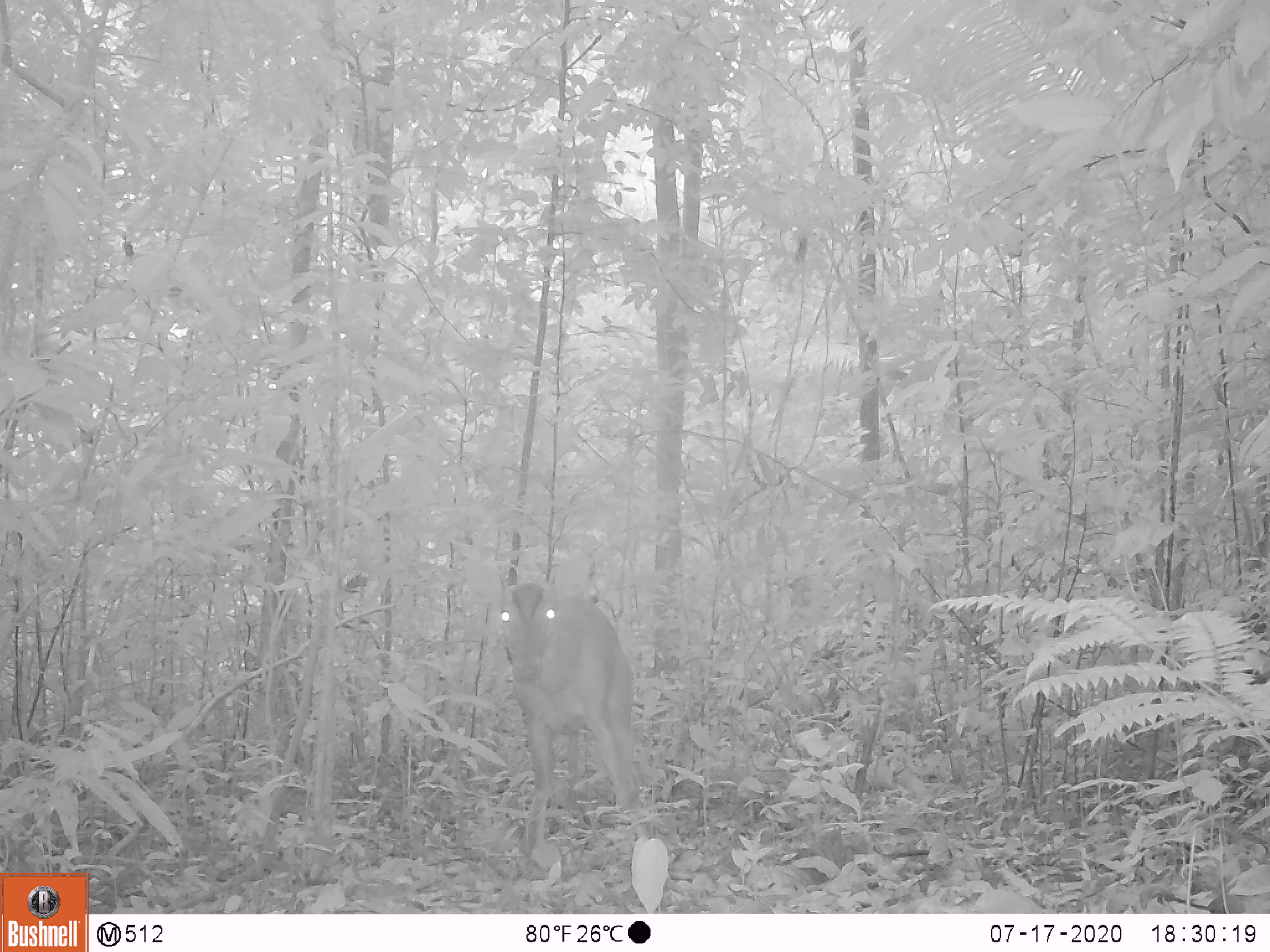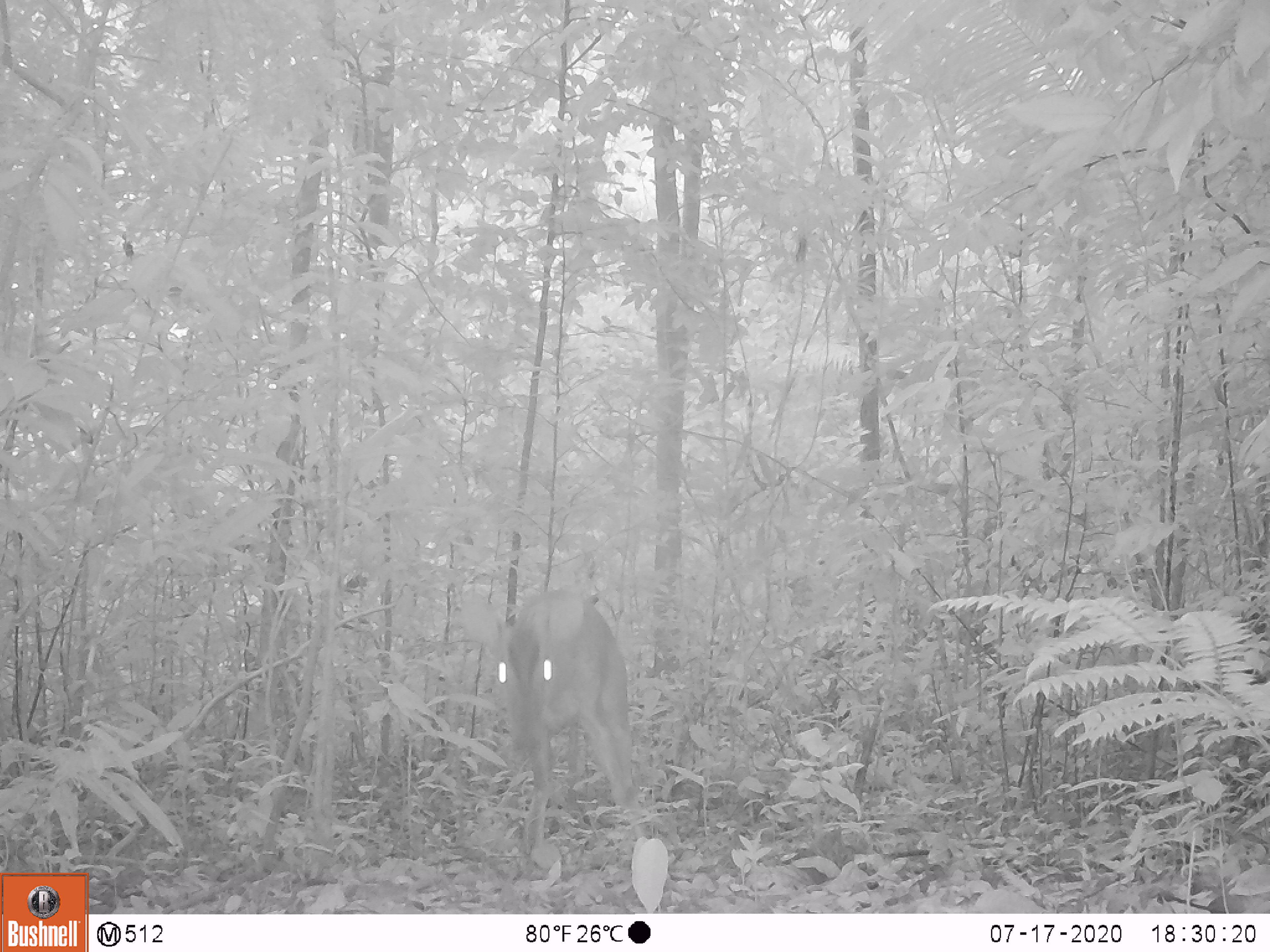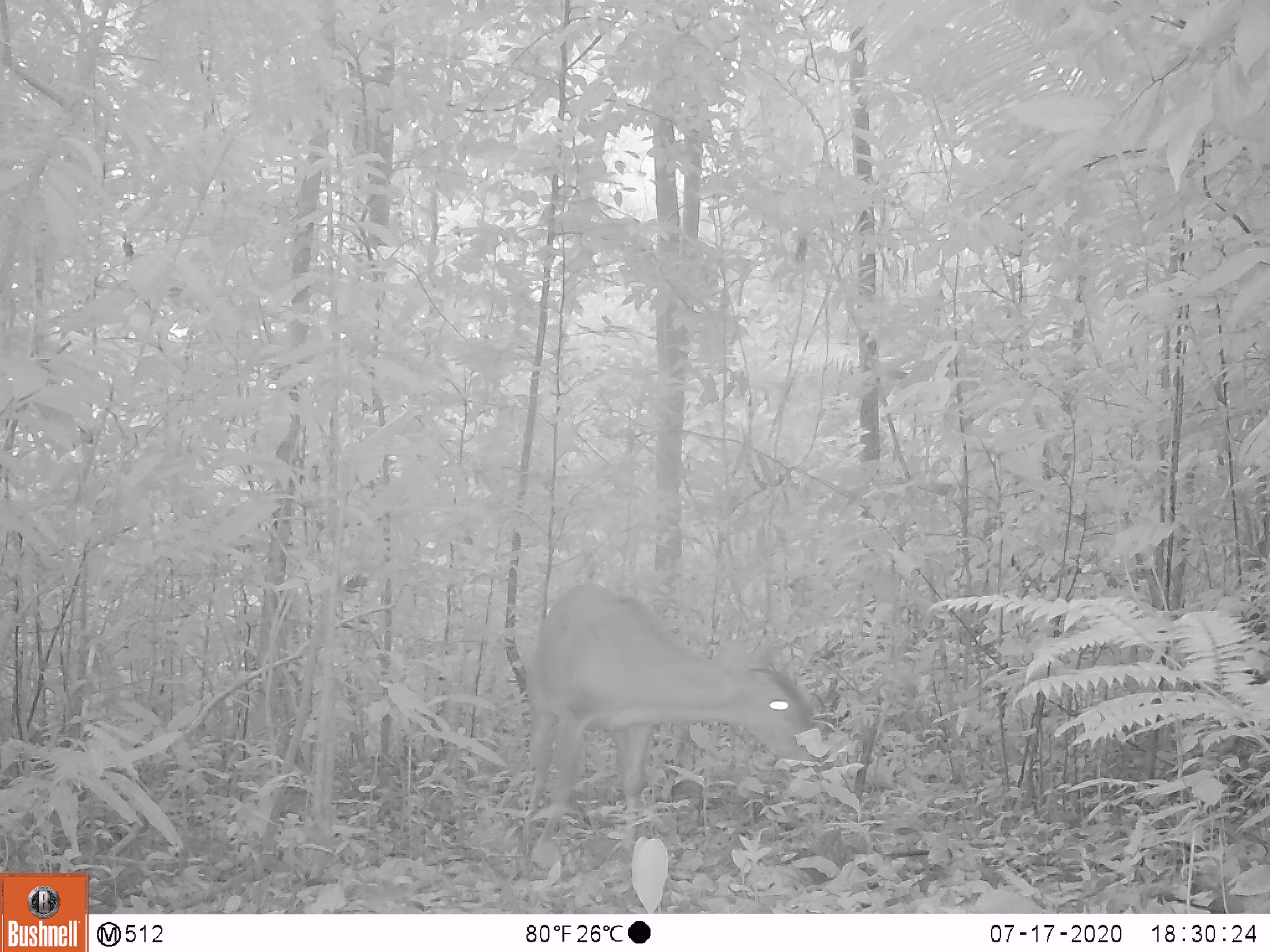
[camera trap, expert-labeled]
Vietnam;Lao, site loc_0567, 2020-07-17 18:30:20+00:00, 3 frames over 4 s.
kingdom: Animalia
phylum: Chordata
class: Mammalia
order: Artiodactyla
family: Cervidae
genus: Muntiacus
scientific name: Muntiacus vuquangensis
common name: large-antlered muntjac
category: large antlered muntjac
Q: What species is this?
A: Large antlered muntjac (large-antlered muntjac) (Muntiacus vuquangensis).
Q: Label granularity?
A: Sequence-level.